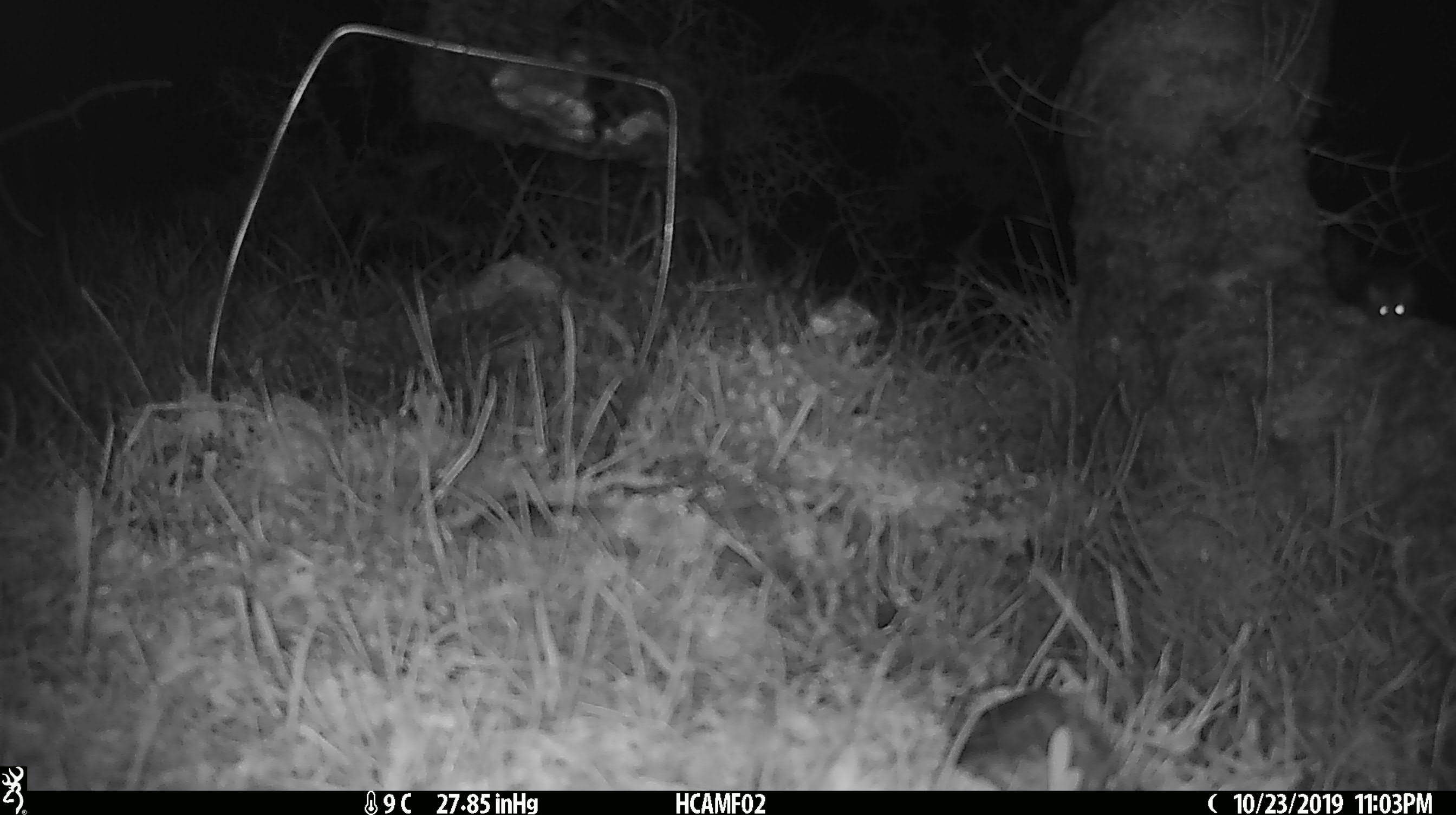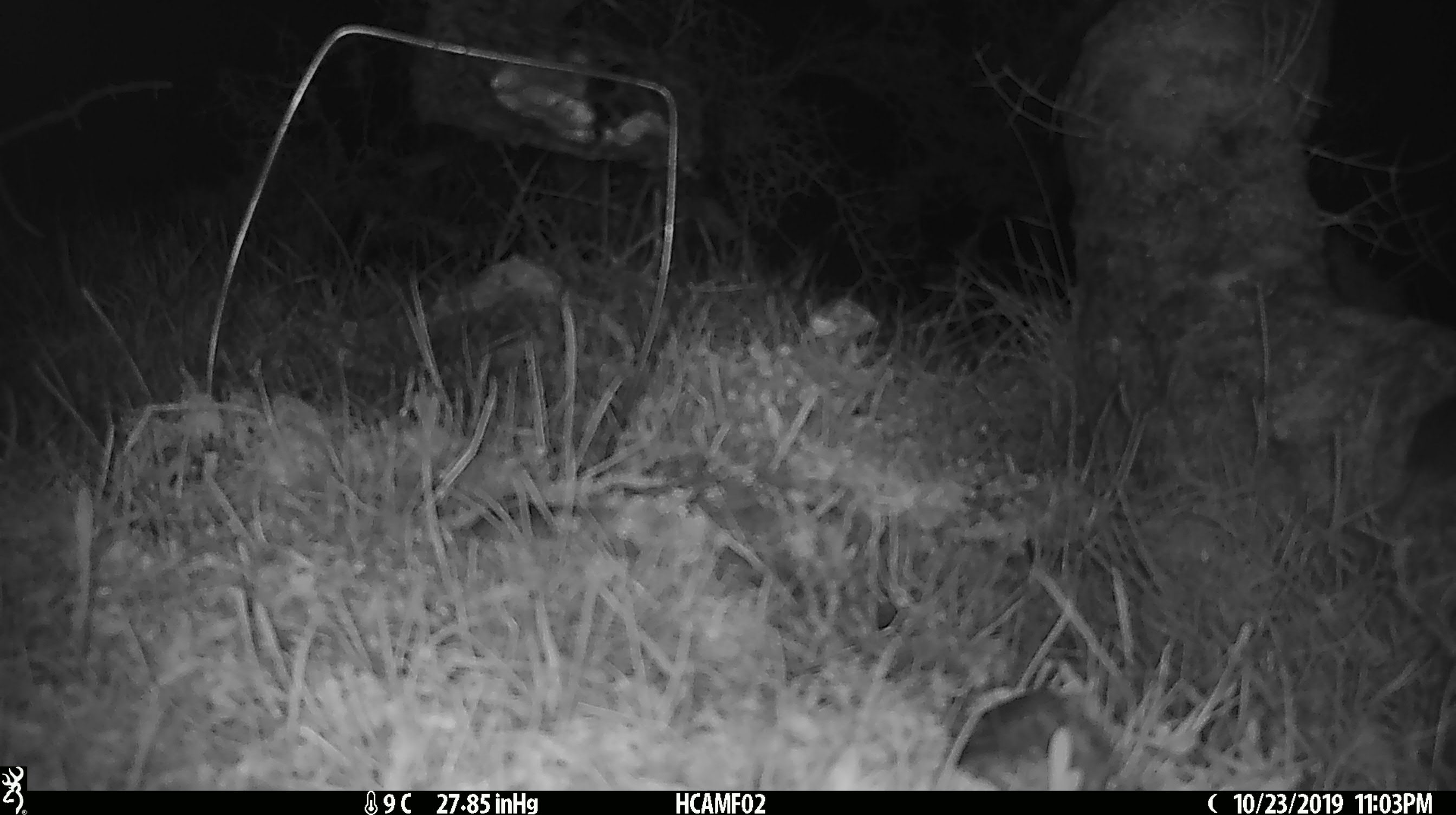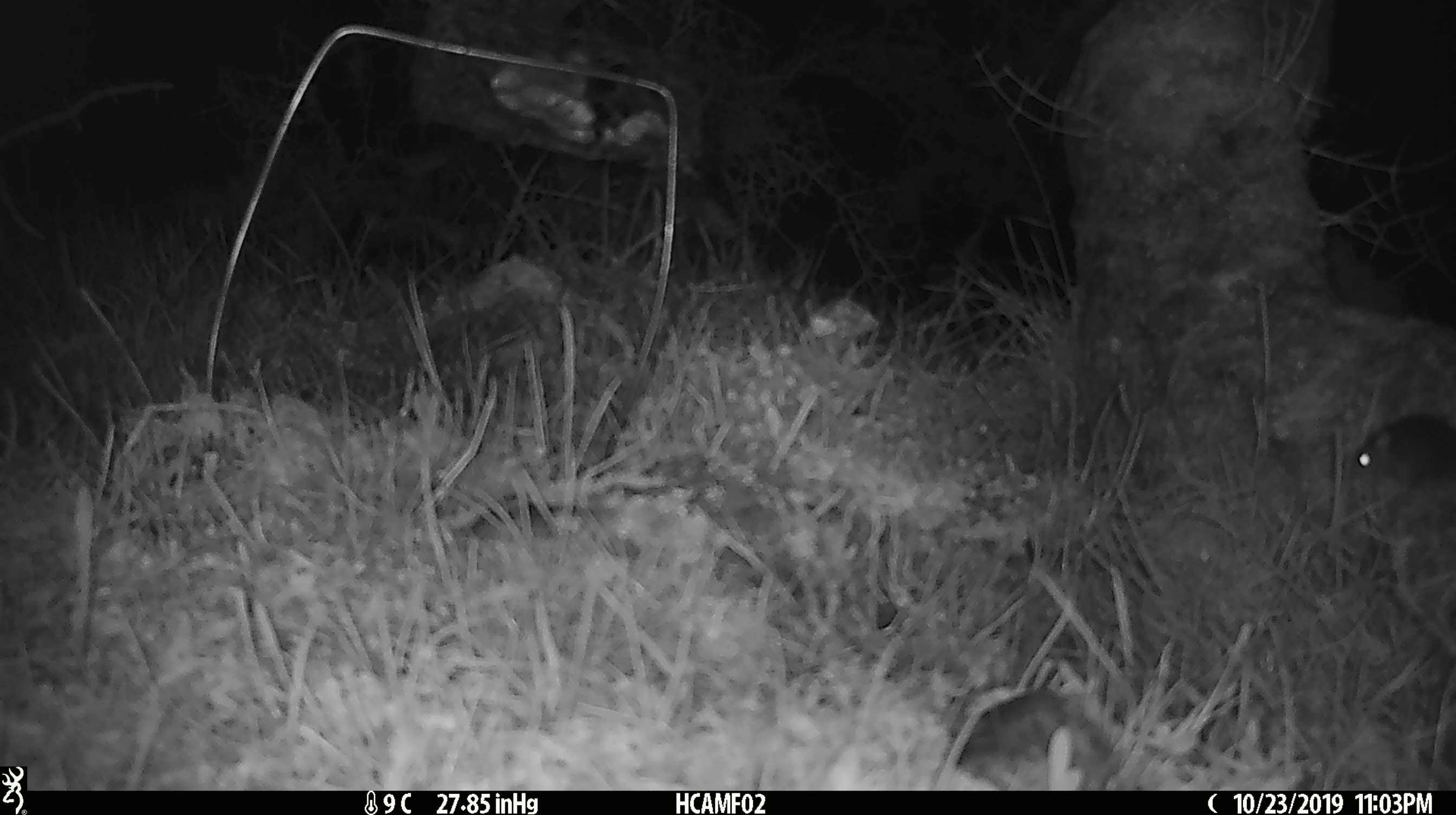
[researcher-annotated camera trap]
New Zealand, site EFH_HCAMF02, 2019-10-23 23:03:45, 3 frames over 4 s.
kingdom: Animalia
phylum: Chordata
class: Mammalia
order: Rodentia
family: Muridae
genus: Mus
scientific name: Mus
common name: mouse